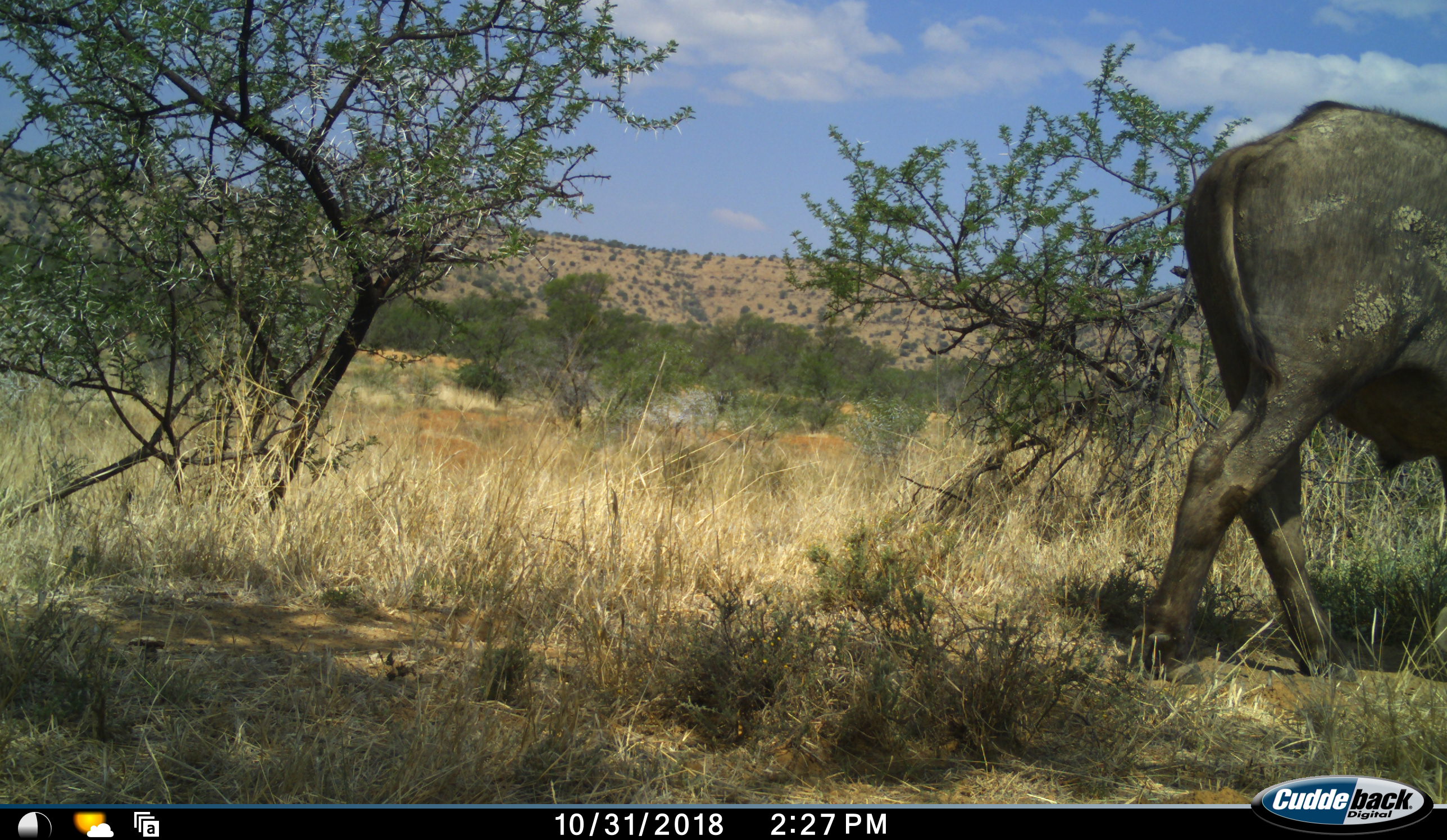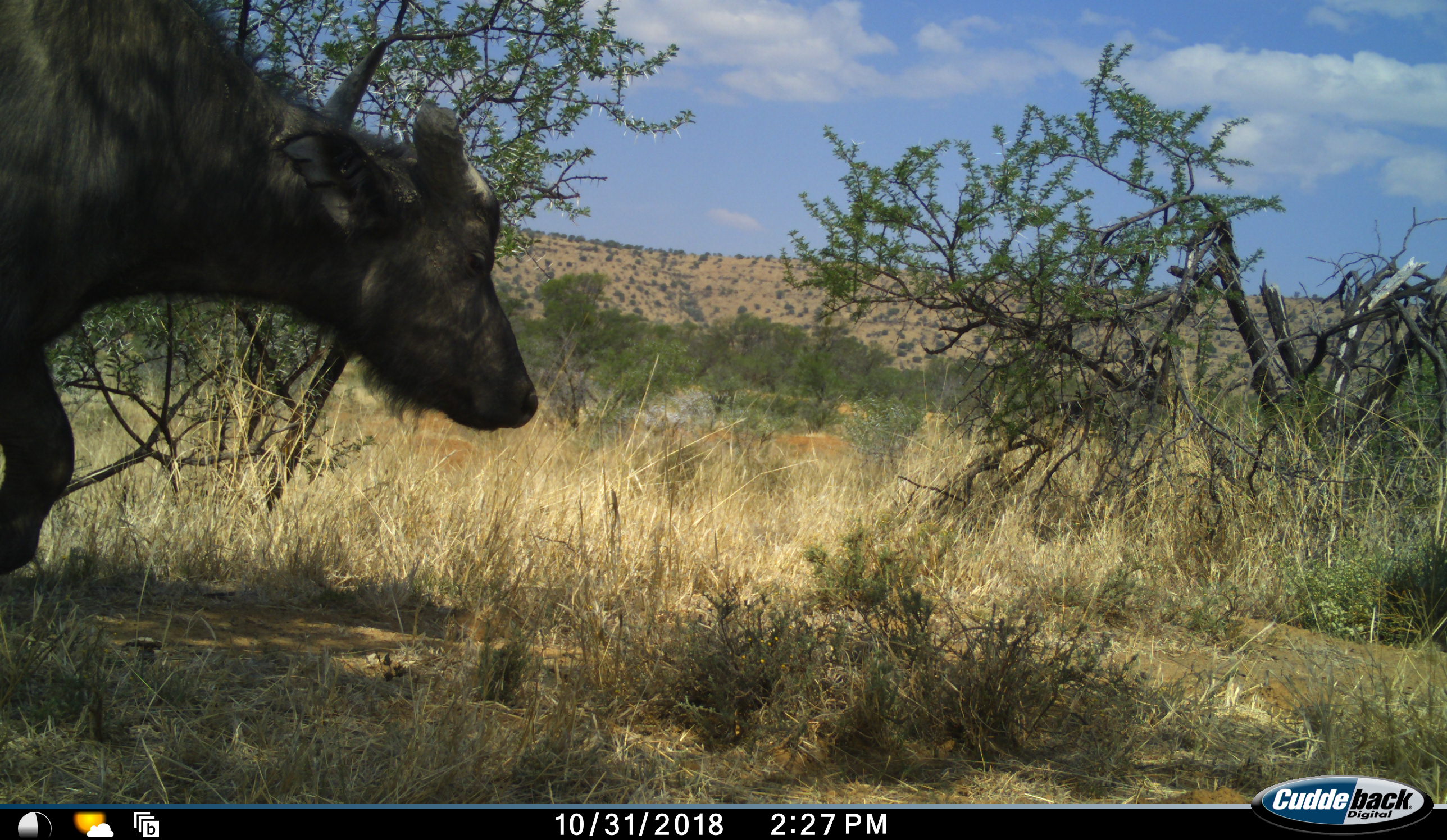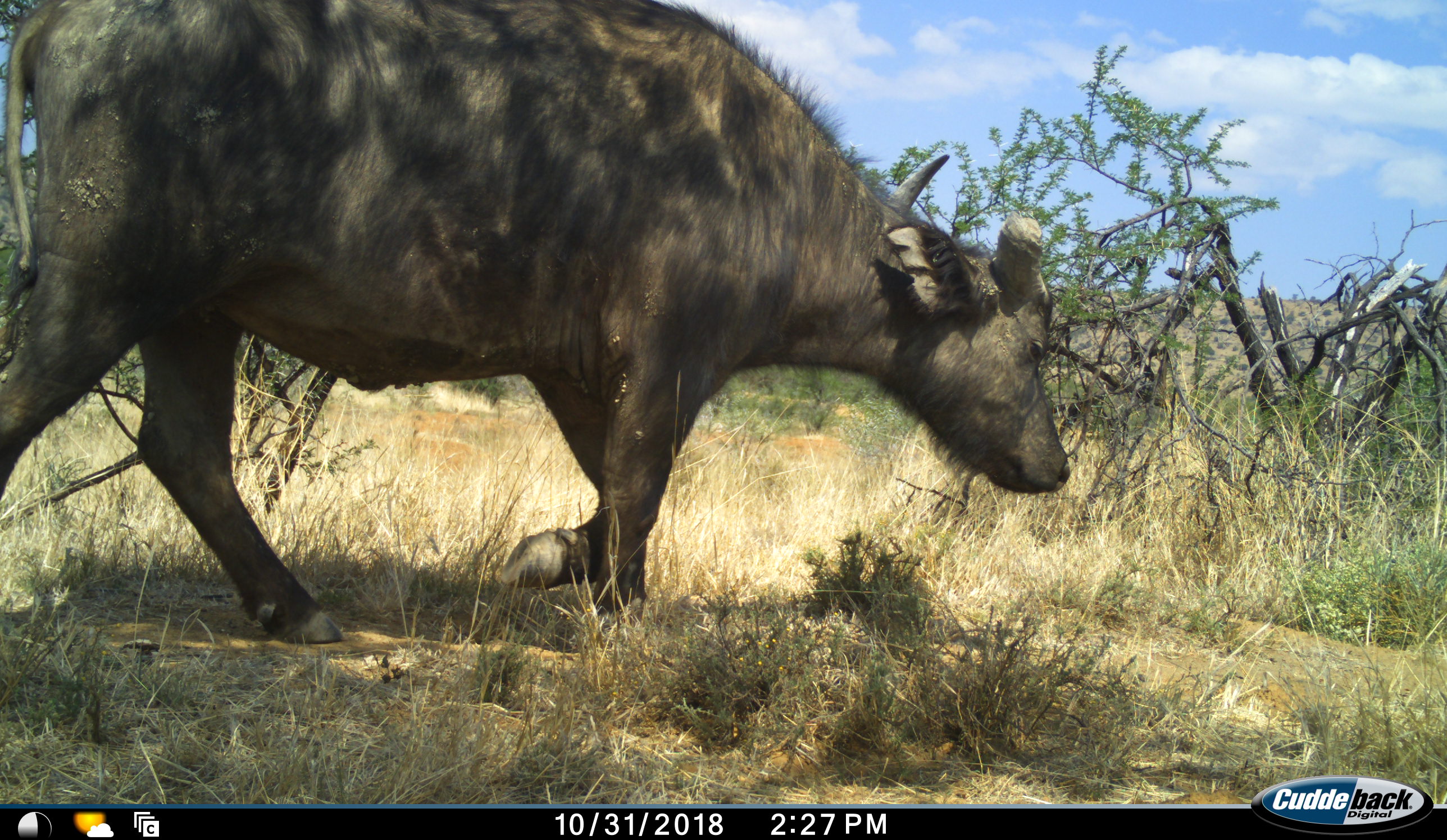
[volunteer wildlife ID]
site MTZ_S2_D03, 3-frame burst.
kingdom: Animalia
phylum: Chordata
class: Mammalia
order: Artiodactyla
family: Bovidae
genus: Syncerus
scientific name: Syncerus caffer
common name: african buffalo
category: buffalo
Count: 2.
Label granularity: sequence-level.